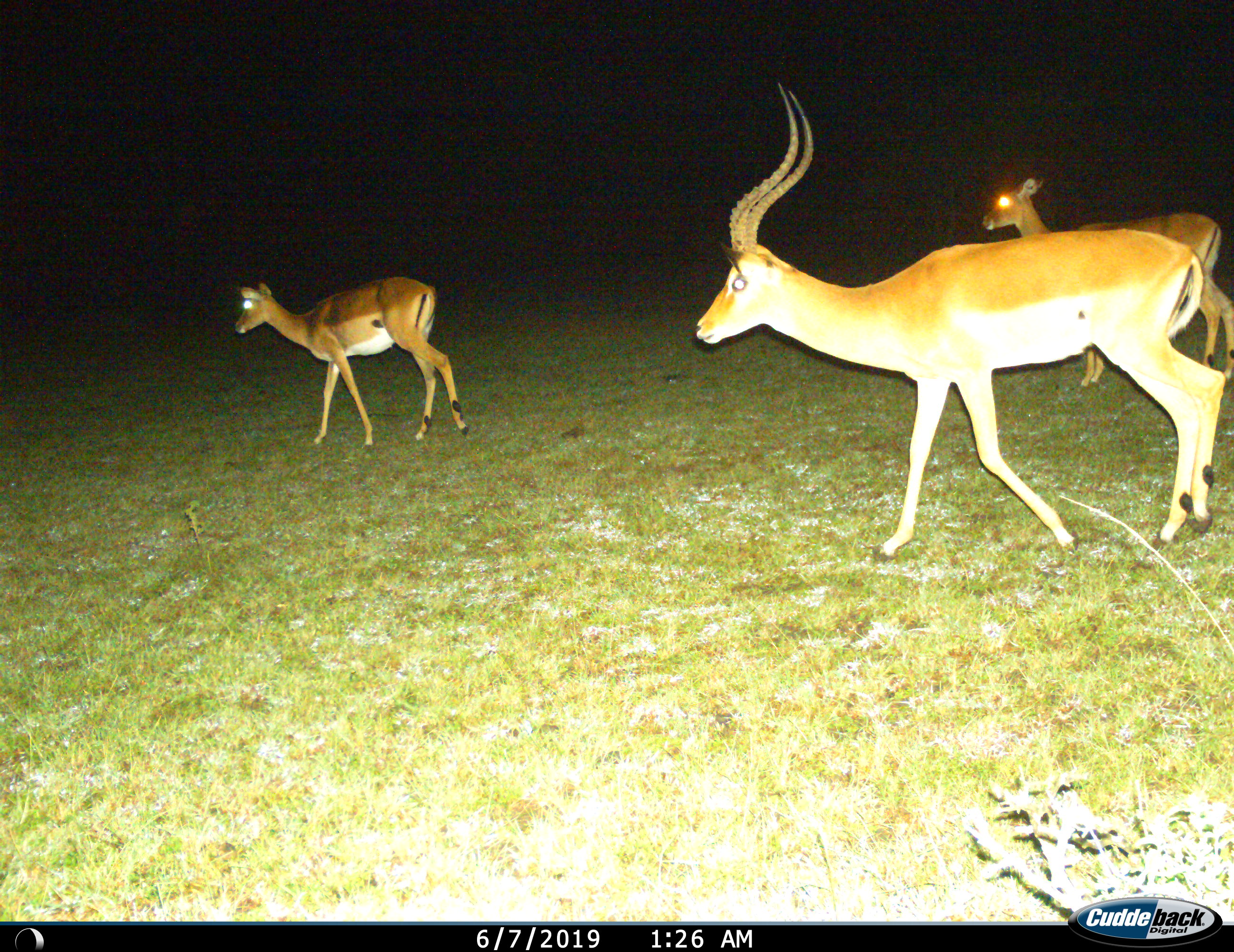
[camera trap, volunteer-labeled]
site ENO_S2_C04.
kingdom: Animalia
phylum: Chordata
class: Mammalia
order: Artiodactyla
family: Bovidae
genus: Aepyceros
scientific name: Aepyceros melampus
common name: impala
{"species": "impala (Aepyceros melampus)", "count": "3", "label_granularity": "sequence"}